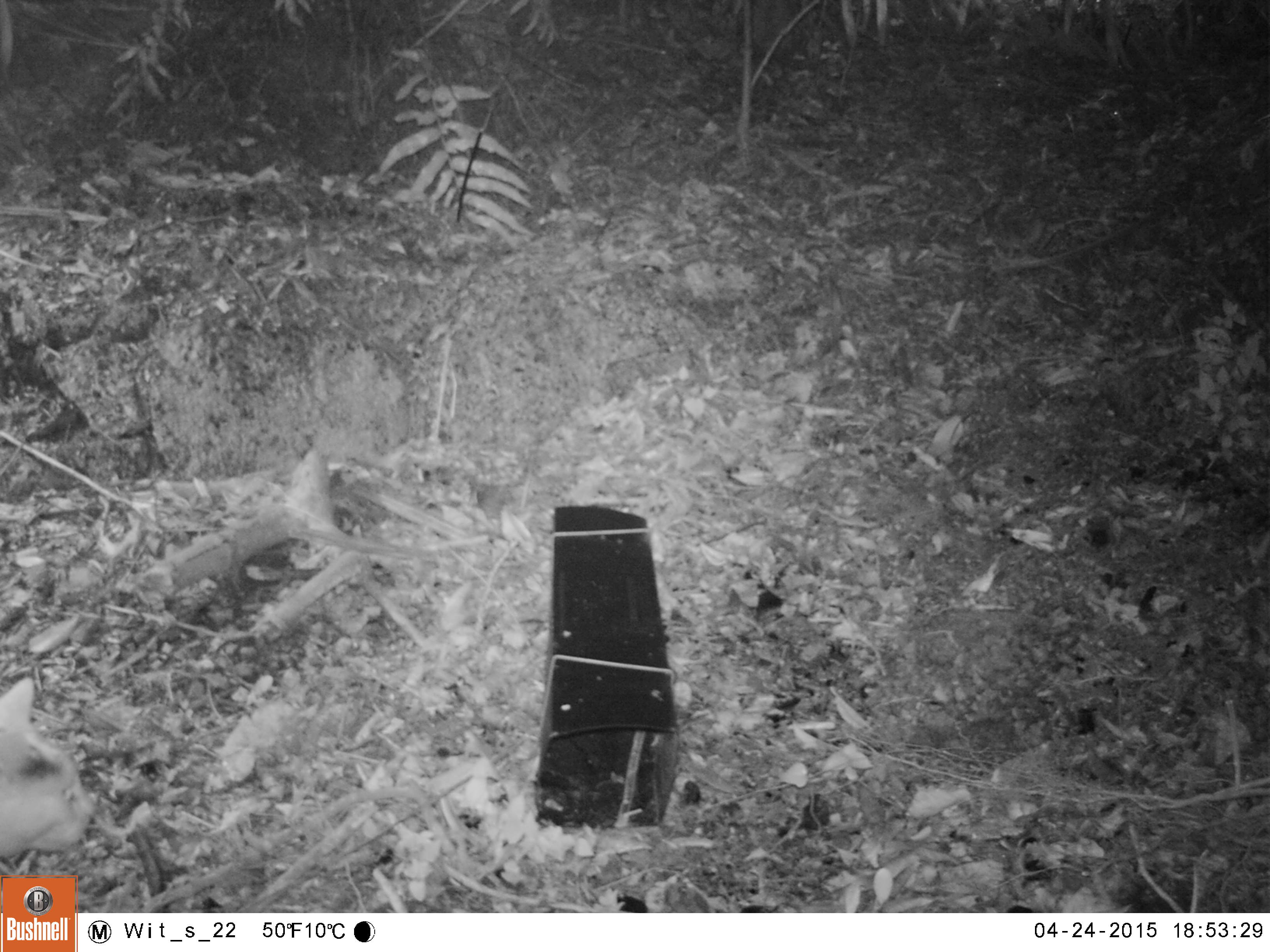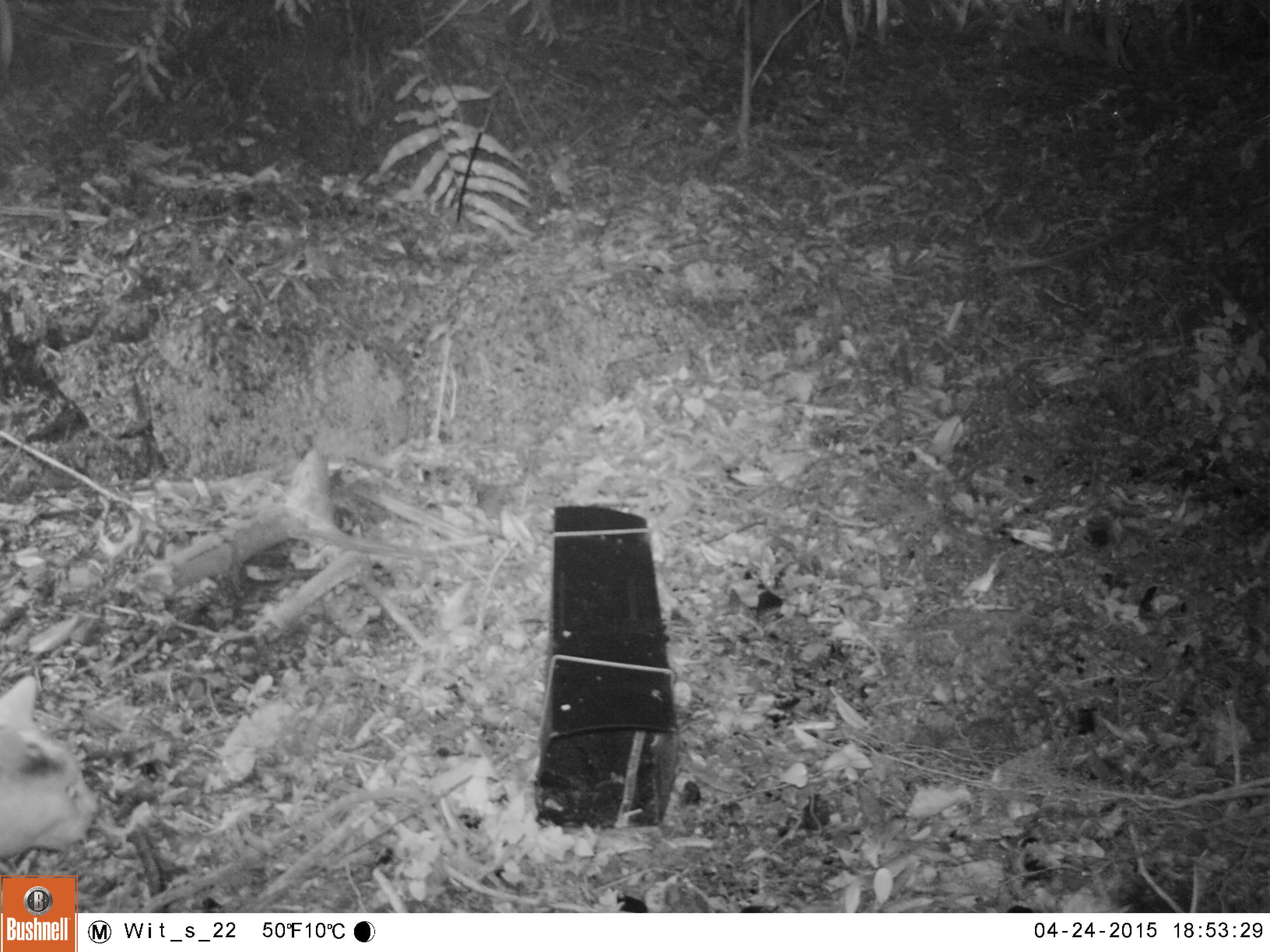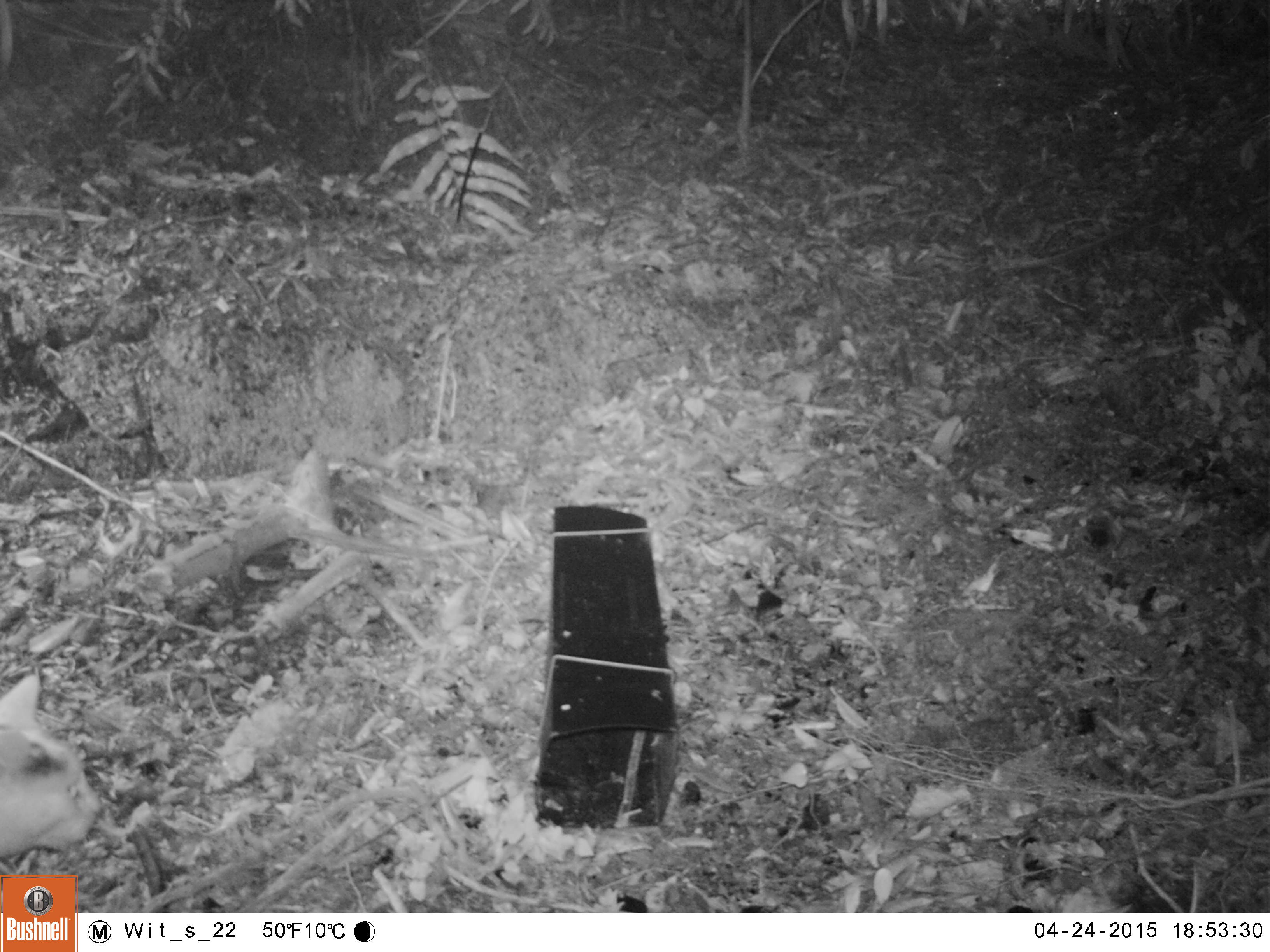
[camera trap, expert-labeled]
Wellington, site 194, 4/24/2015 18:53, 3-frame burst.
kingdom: Animalia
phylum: Chordata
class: Mammalia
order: Carnivora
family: Felidae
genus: Felis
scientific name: Felis catus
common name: cat